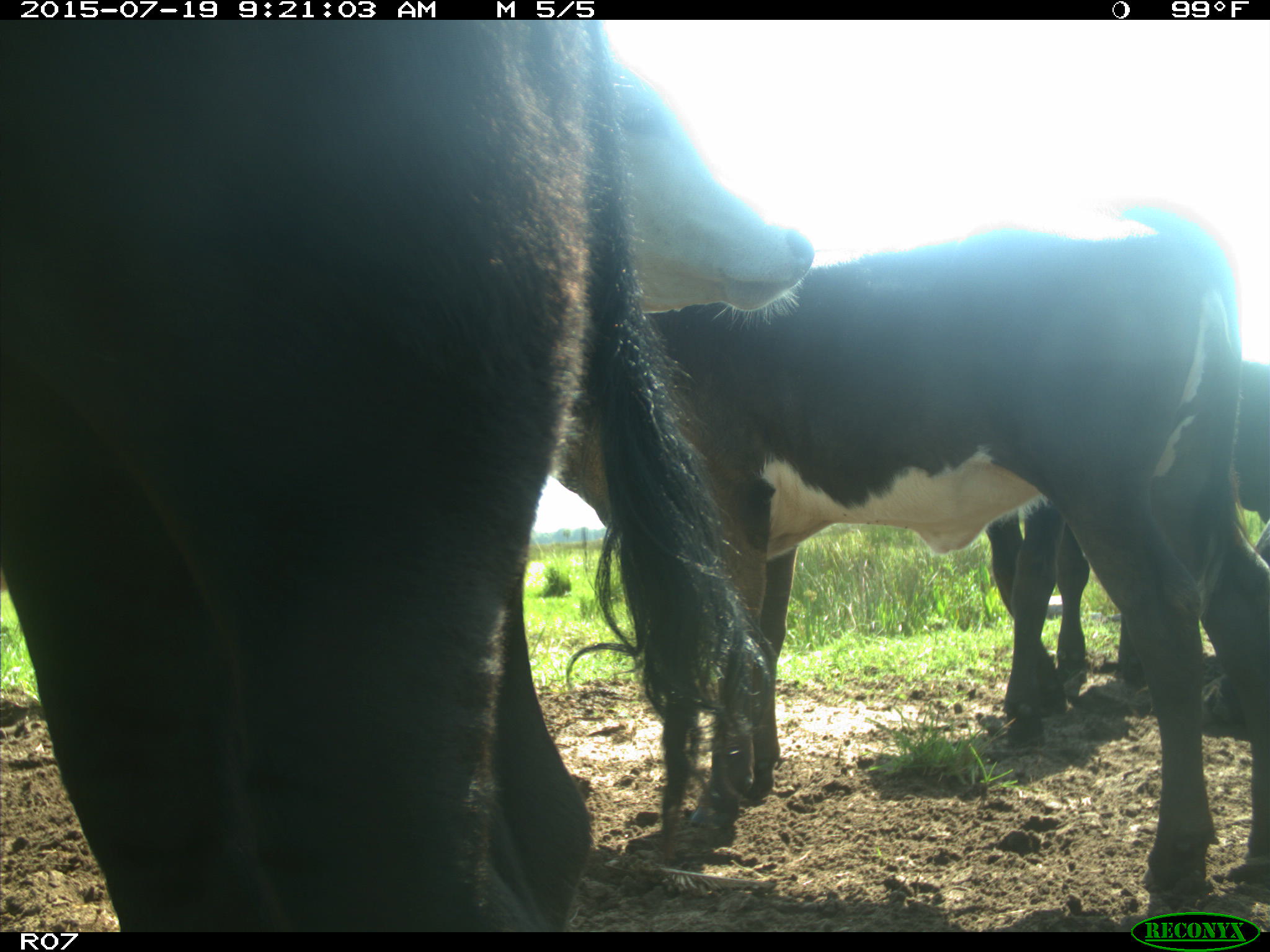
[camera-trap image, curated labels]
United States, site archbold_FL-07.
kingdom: Animalia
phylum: Chordata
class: Mammalia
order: Artiodactyla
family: Bovidae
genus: Bos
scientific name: Bos taurus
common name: domestic cow